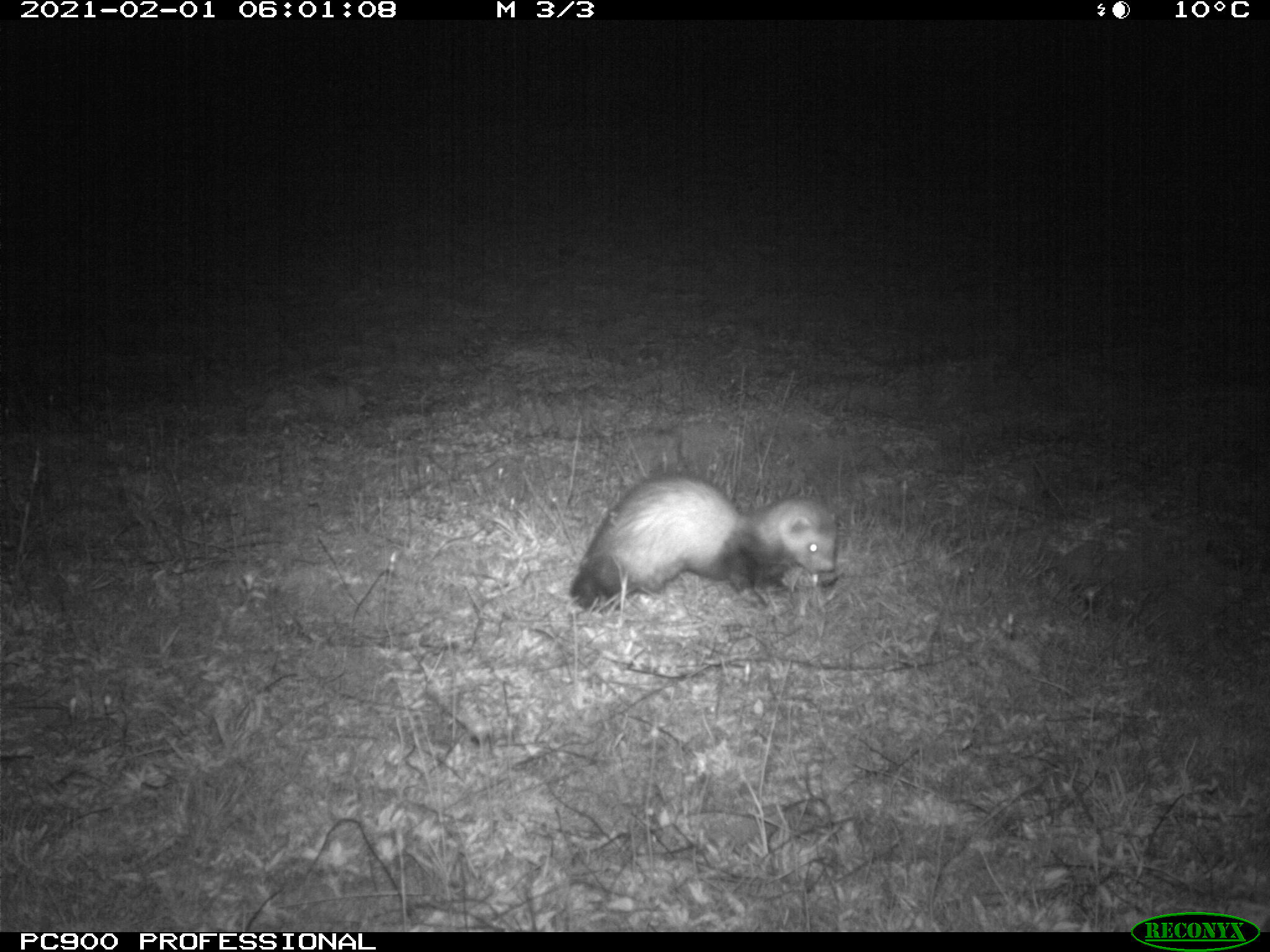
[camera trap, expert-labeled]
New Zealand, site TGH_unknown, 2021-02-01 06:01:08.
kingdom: Animalia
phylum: Chordata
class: Mammalia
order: Carnivora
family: Mustelidae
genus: Mustela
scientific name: Mustela furo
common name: ferret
Ferret (Mustela furo).